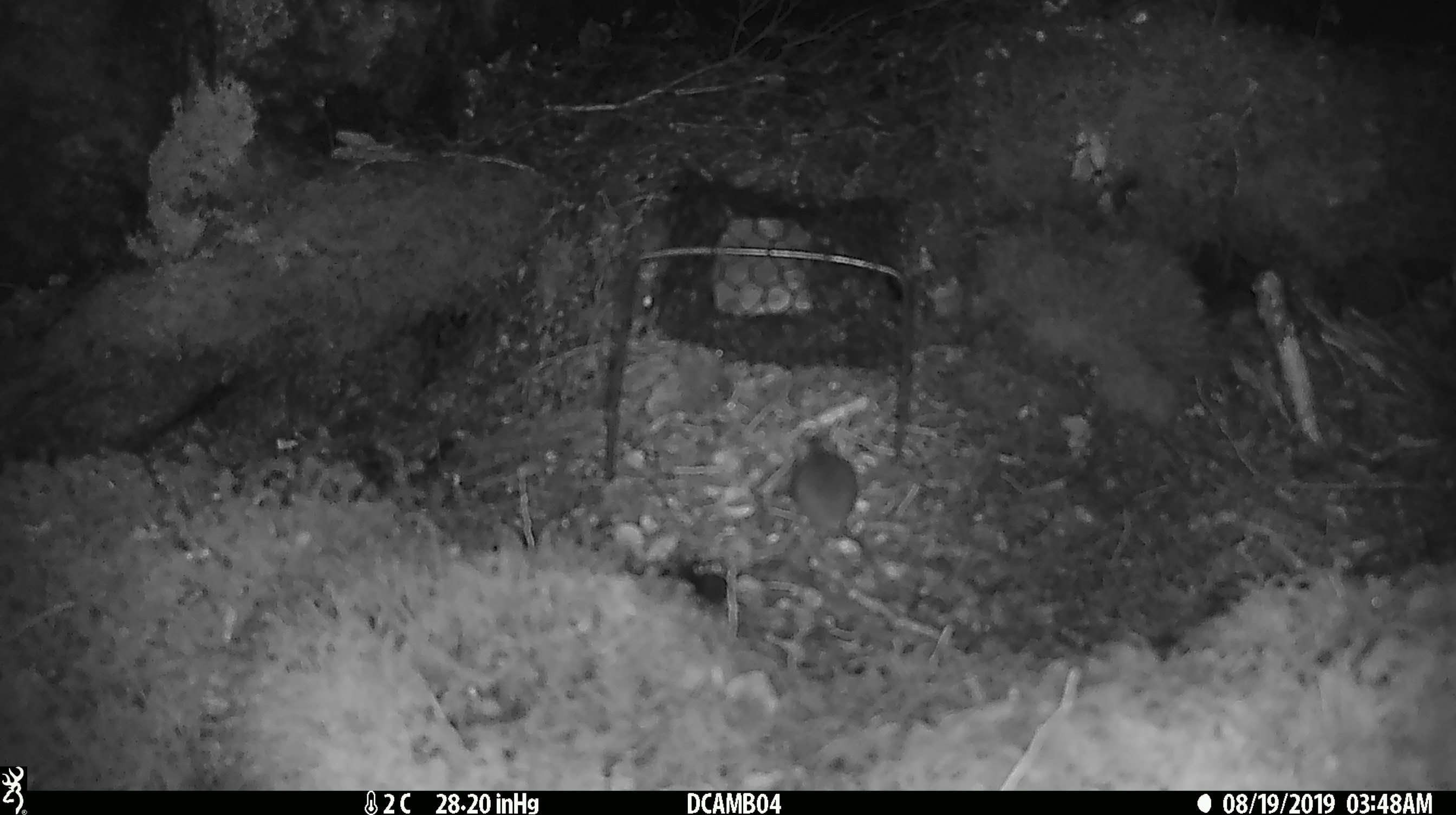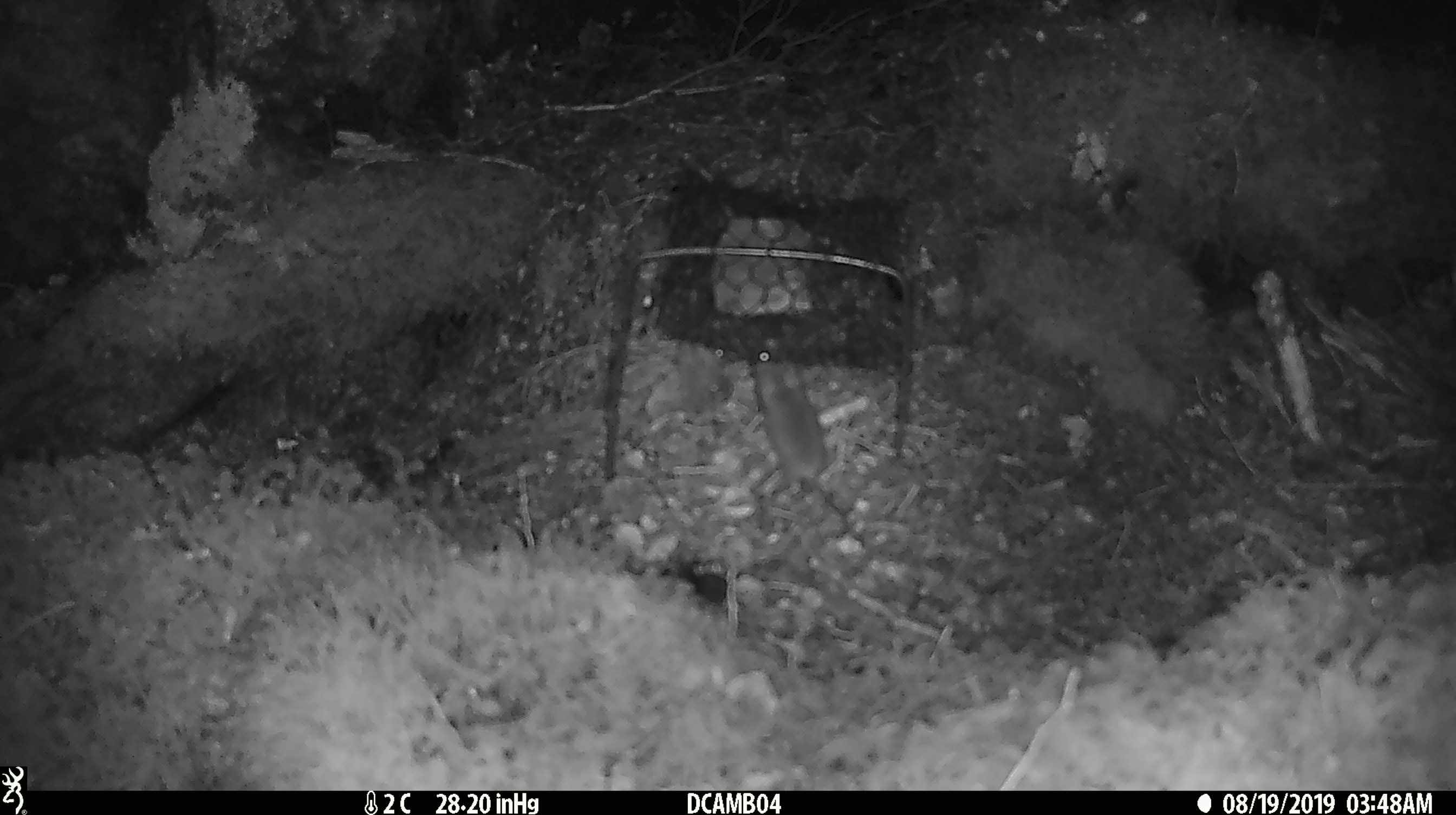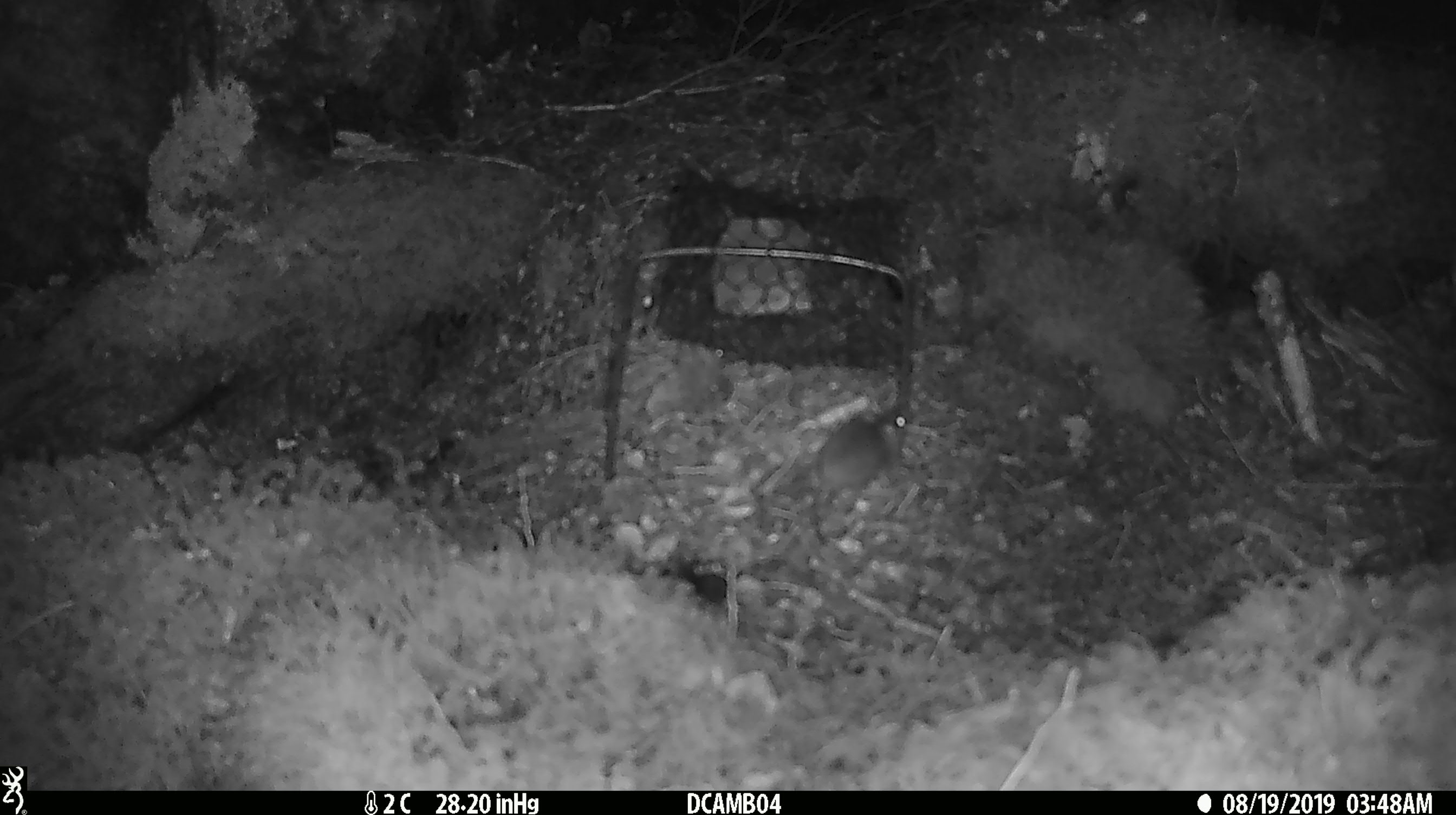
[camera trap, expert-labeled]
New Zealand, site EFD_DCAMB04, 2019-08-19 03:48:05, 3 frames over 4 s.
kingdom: Animalia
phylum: Chordata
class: Mammalia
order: Rodentia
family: Muridae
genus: Mus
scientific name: Mus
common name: mouse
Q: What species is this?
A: Mouse (Mus).